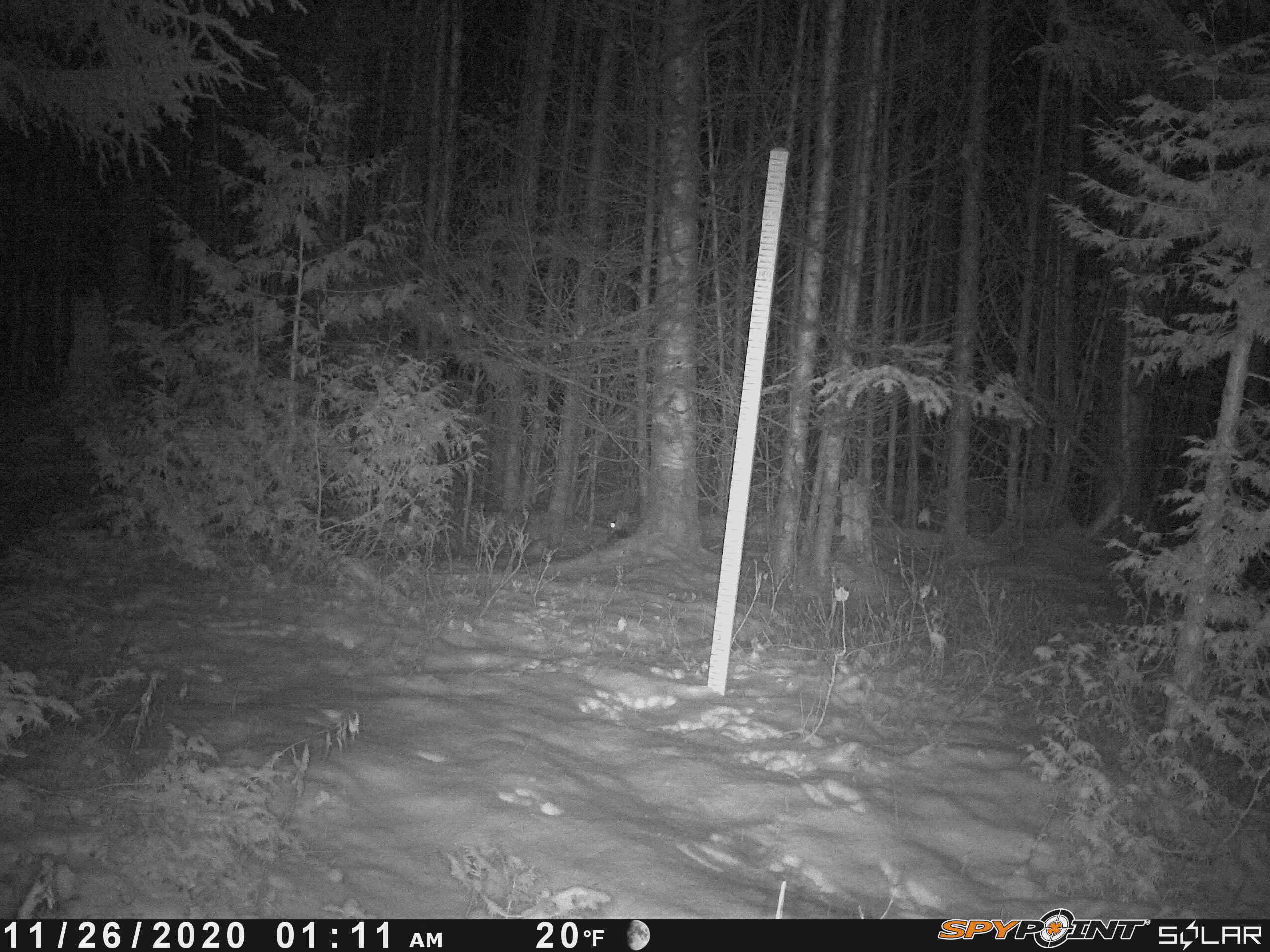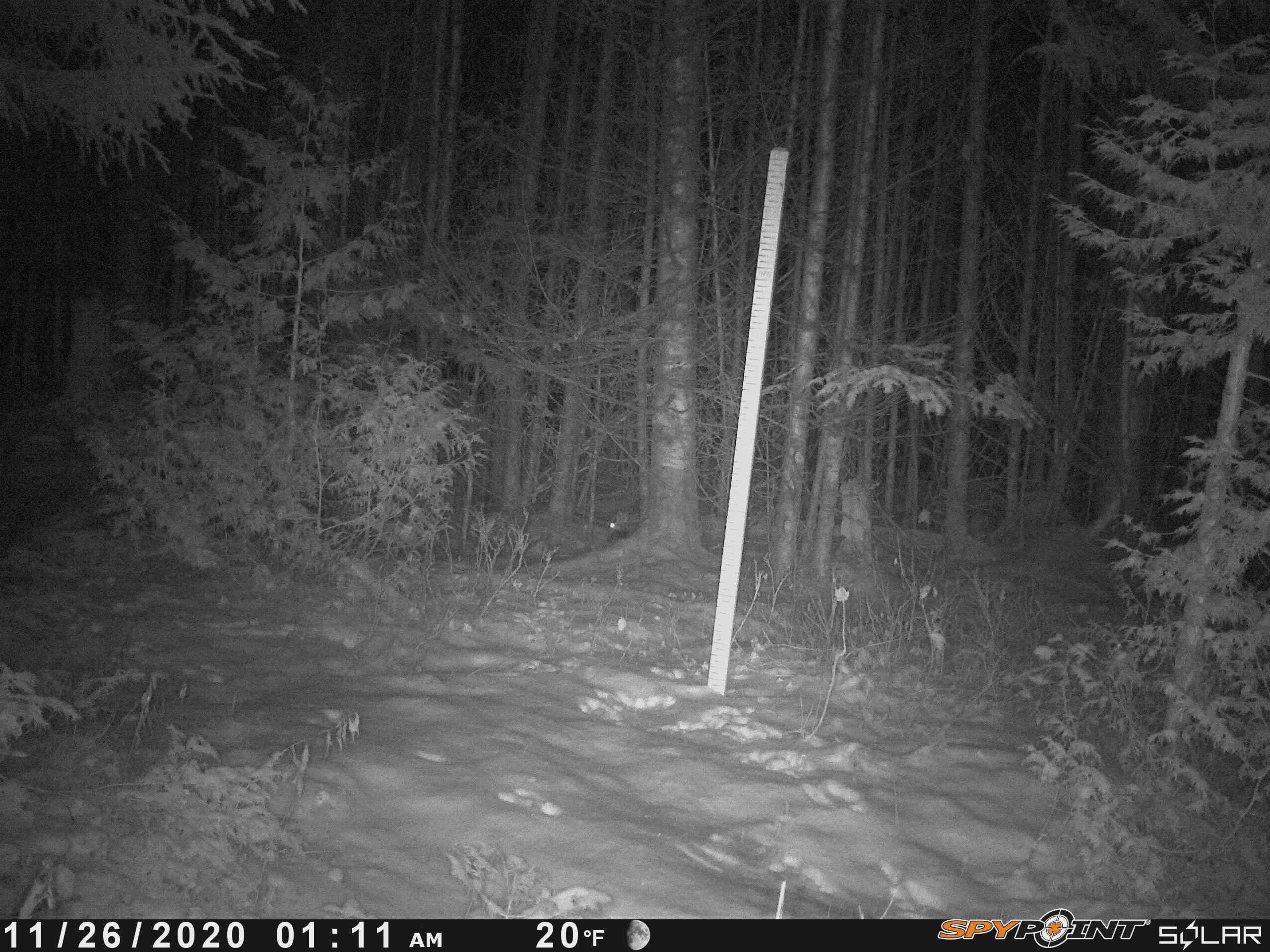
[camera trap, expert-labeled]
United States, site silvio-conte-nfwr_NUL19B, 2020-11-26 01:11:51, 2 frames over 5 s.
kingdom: Animalia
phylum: Chordata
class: Mammalia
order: Lagomorpha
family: Leporidae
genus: Lepus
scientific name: Lepus americanus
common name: snowshoe hare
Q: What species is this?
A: Snowshoe hare (Lepus americanus).